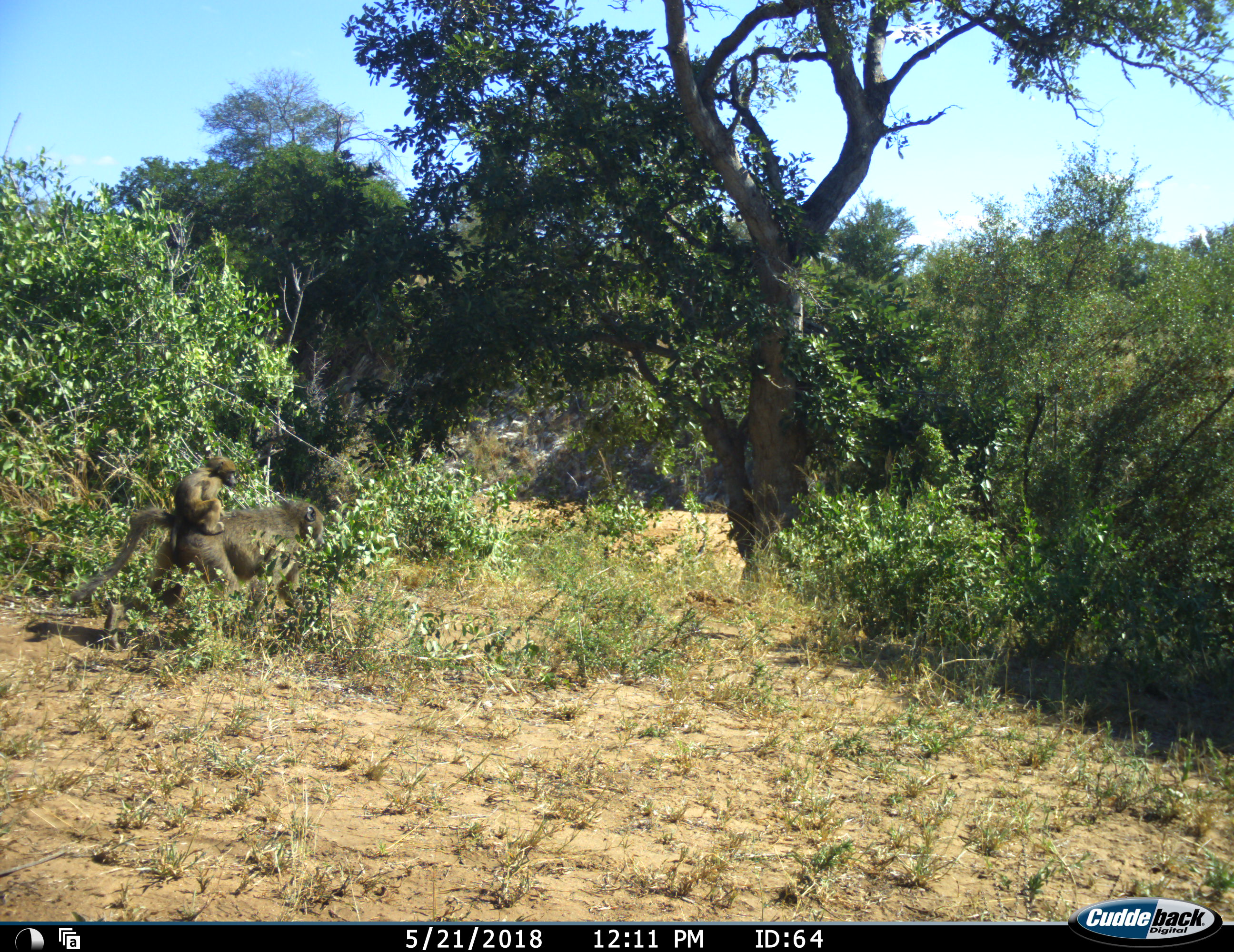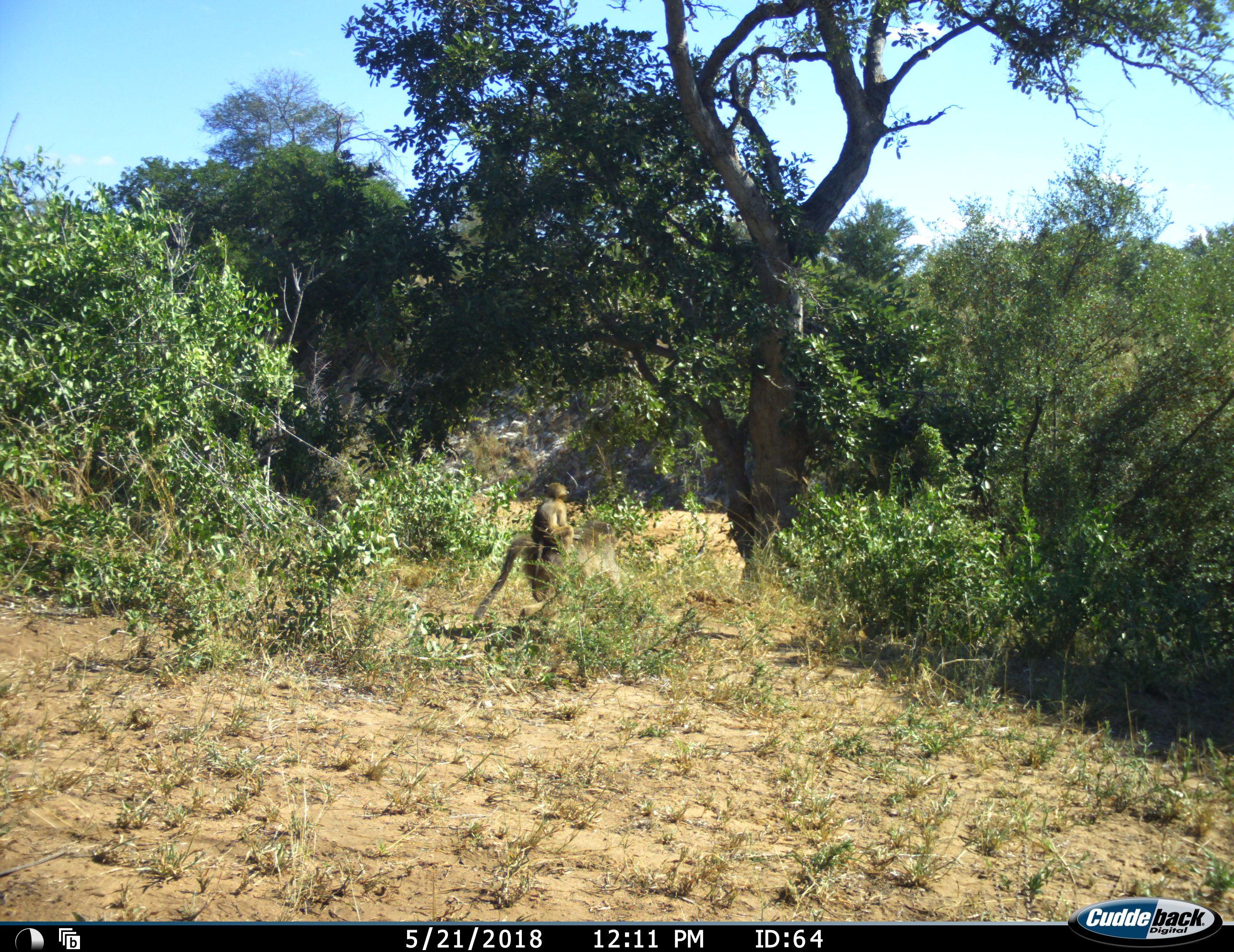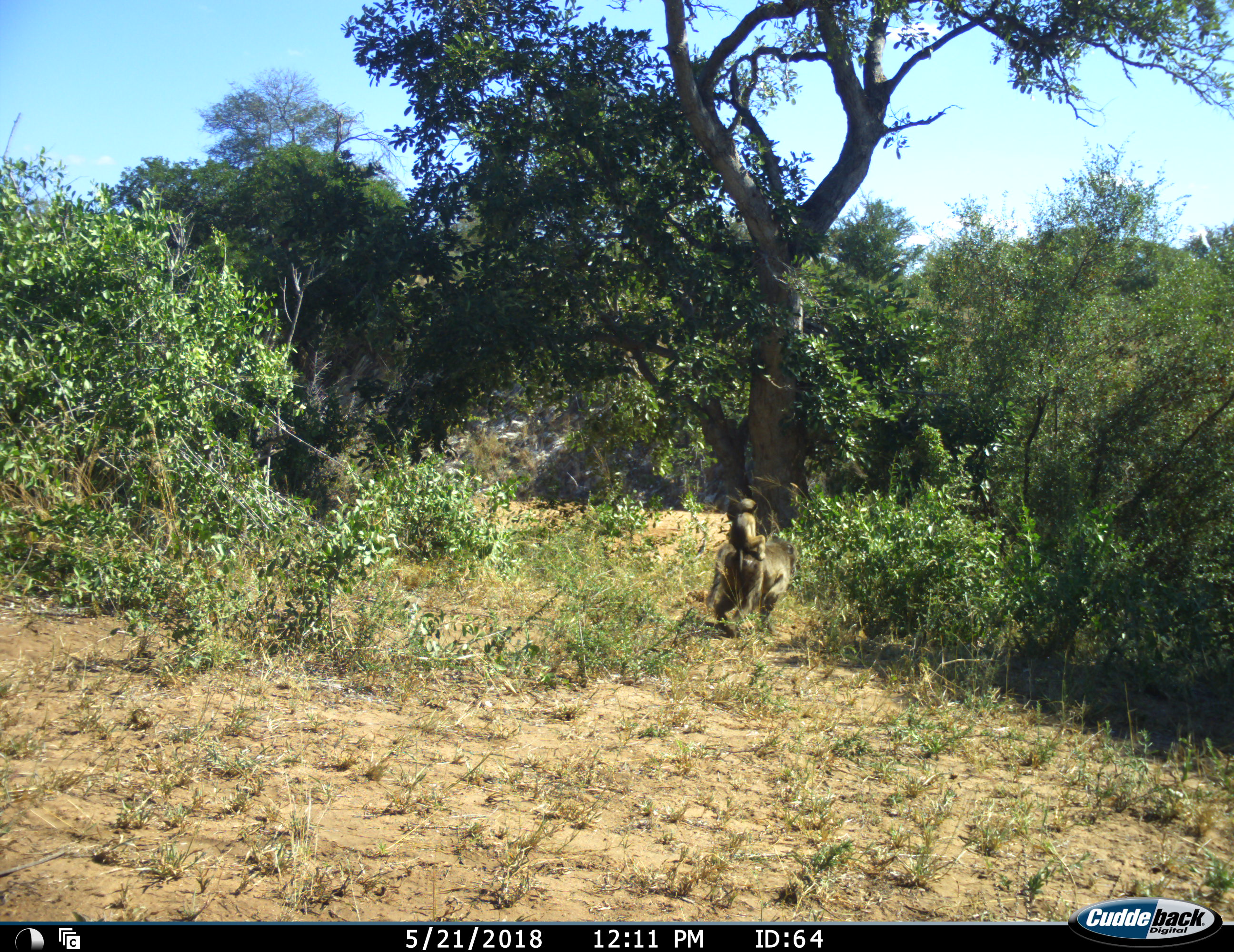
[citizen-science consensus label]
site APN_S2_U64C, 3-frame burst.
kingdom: Animalia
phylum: Chordata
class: Mammalia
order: Primates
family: Cercopithecidae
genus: Papio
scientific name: Papio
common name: baboon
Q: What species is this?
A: Baboon (Papio).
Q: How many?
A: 2.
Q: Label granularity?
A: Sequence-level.